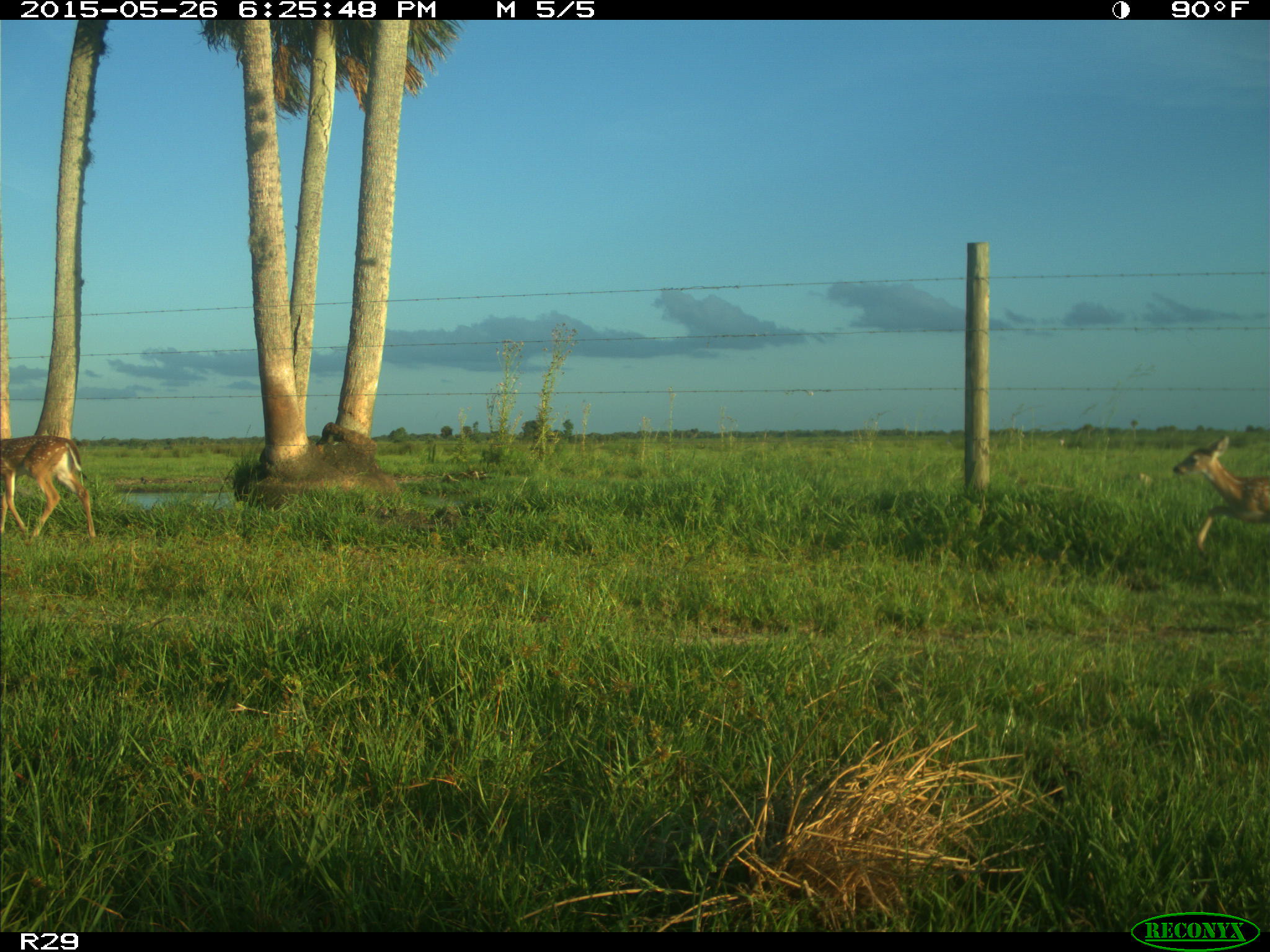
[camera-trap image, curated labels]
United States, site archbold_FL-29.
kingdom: Animalia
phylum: Chordata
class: Mammalia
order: Artiodactyla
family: Cervidae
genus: Odocoileus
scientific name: Odocoileus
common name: deer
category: unidentified deer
Unidentified deer (deer) (Odocoileus).